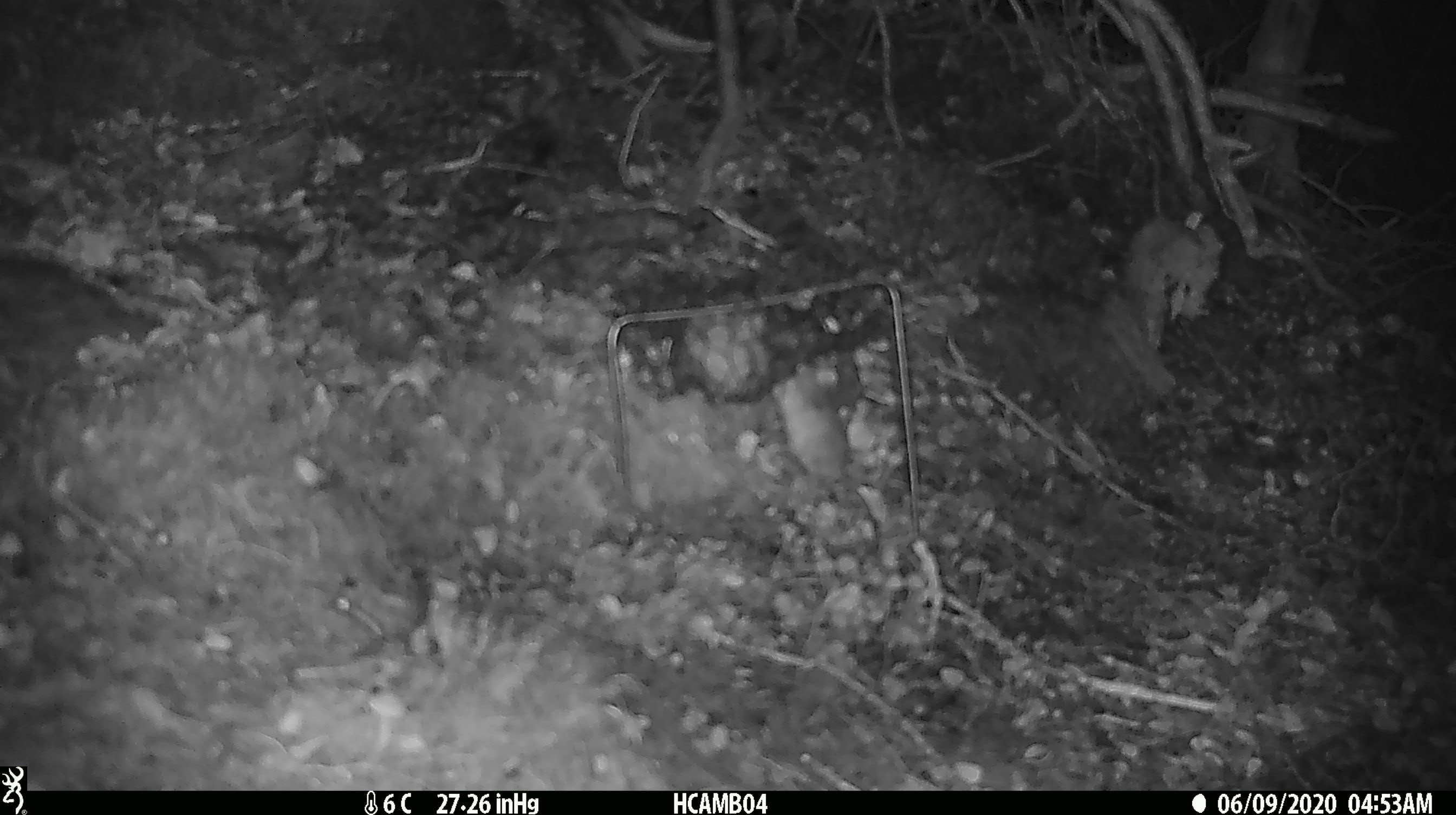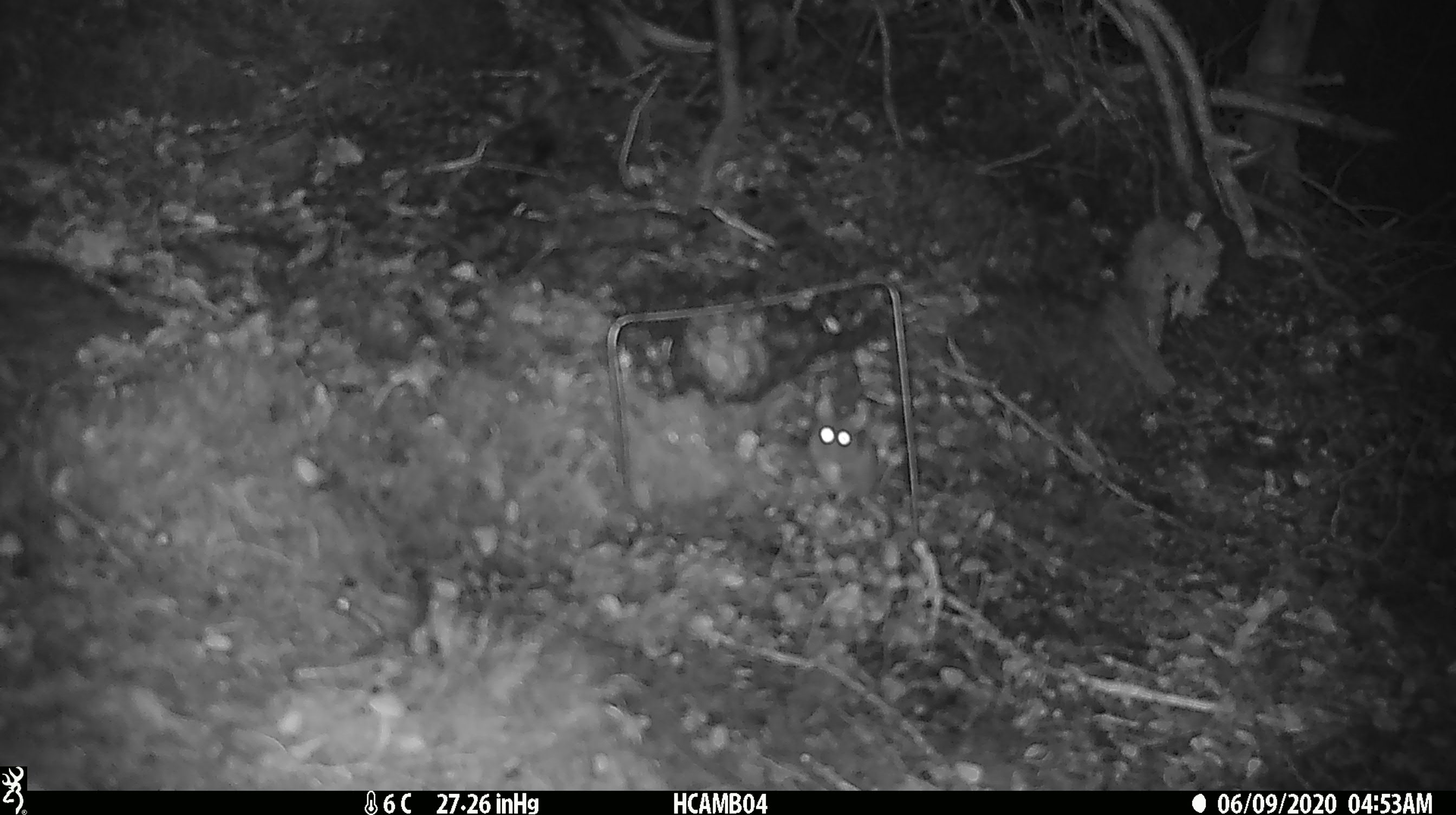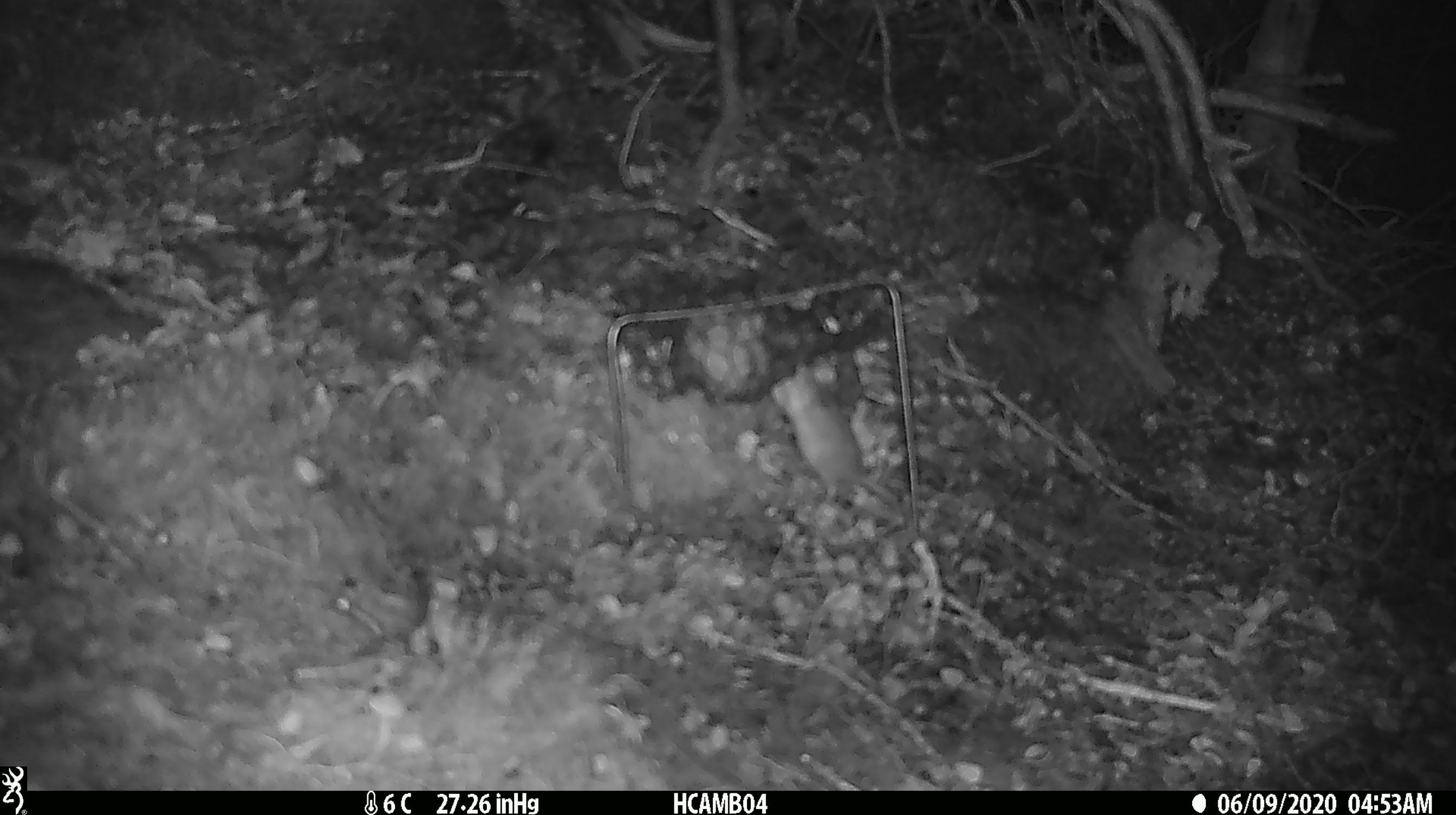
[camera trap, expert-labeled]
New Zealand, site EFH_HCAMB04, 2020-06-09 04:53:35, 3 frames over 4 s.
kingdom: Animalia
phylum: Chordata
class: Mammalia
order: Rodentia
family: Muridae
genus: Mus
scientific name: Mus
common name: mouse